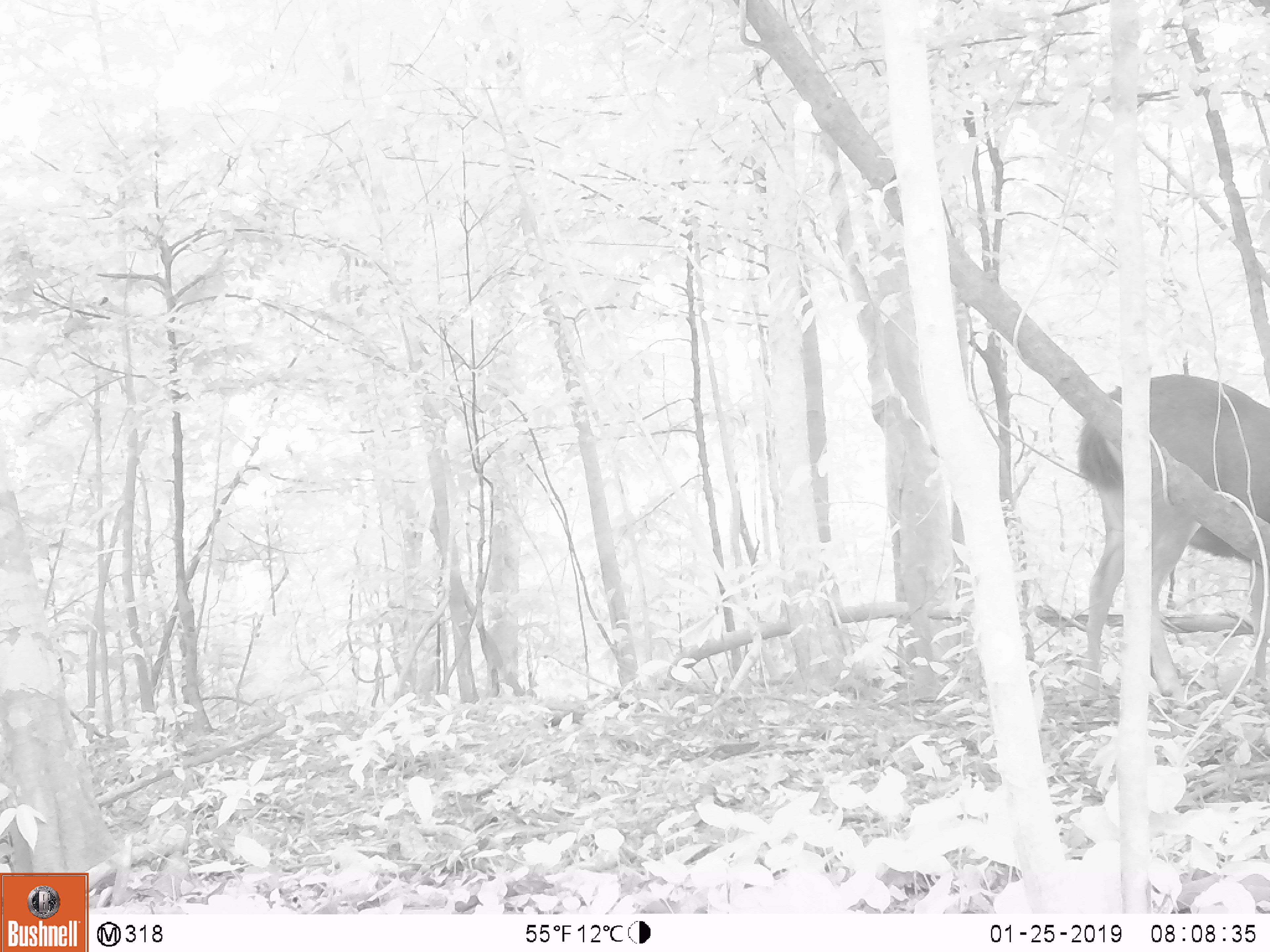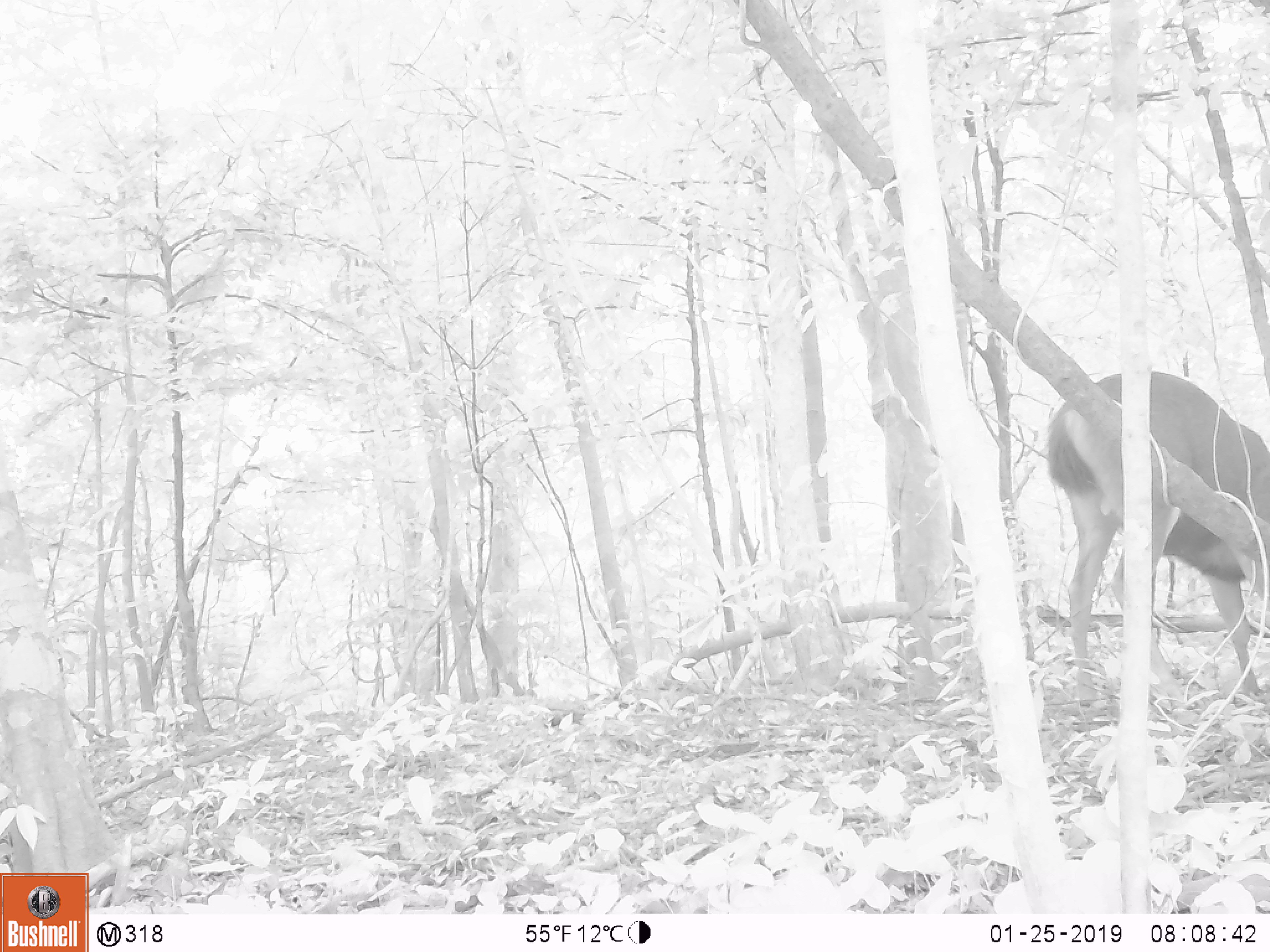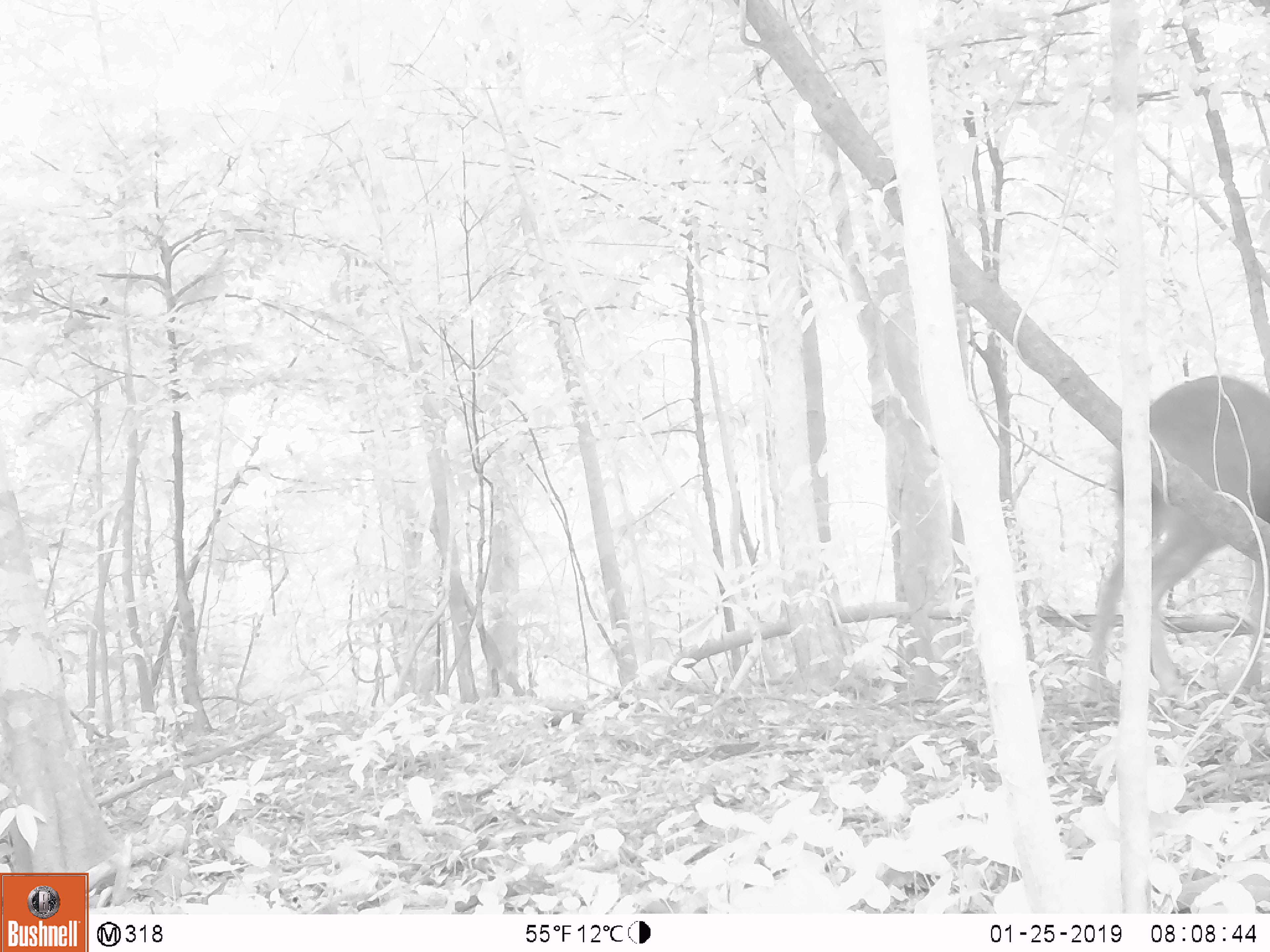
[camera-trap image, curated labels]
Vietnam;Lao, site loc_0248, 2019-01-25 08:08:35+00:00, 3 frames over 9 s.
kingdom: Animalia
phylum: Chordata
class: Mammalia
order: Artiodactyla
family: Cervidae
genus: Rusa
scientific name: Rusa unicolor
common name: sambar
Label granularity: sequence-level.